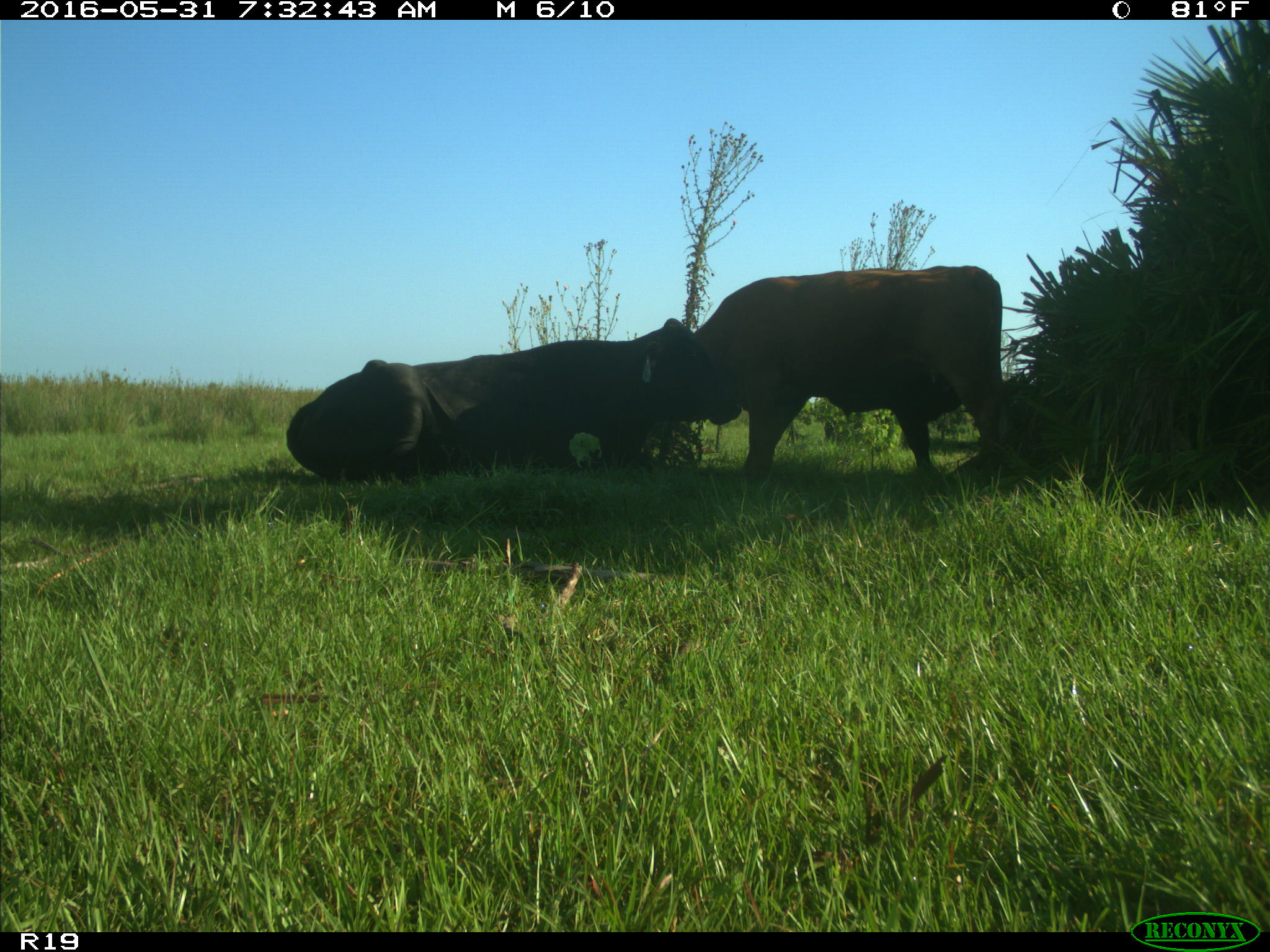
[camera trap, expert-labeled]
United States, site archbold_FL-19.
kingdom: Animalia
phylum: Chordata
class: Mammalia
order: Artiodactyla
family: Bovidae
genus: Bos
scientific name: Bos taurus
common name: domestic cow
Bos taurus (domestic cow).